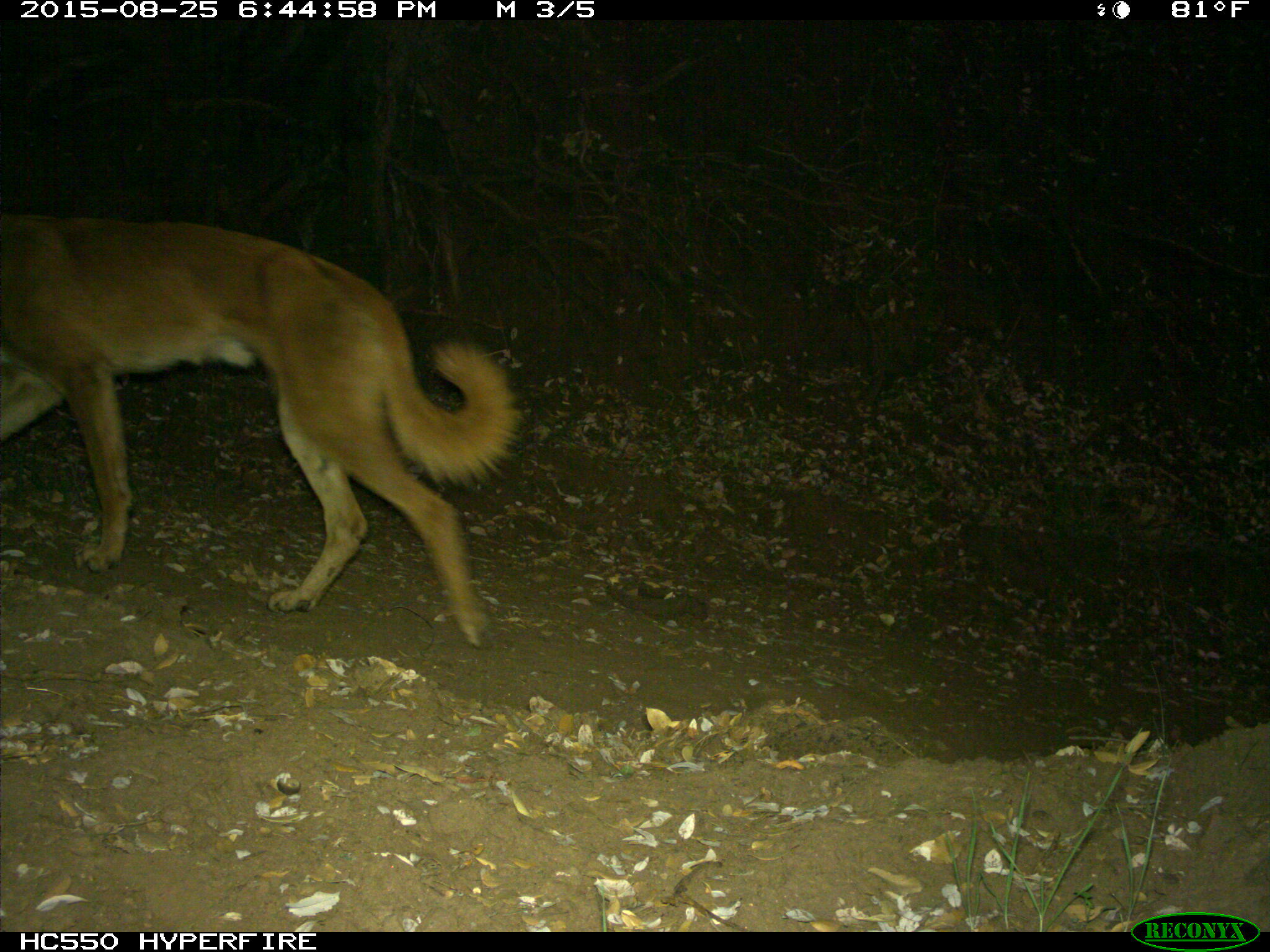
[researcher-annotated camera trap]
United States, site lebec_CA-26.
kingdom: Animalia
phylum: Chordata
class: Mammalia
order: Carnivora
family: Canidae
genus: Canis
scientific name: Canis familiaris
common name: domestic dog